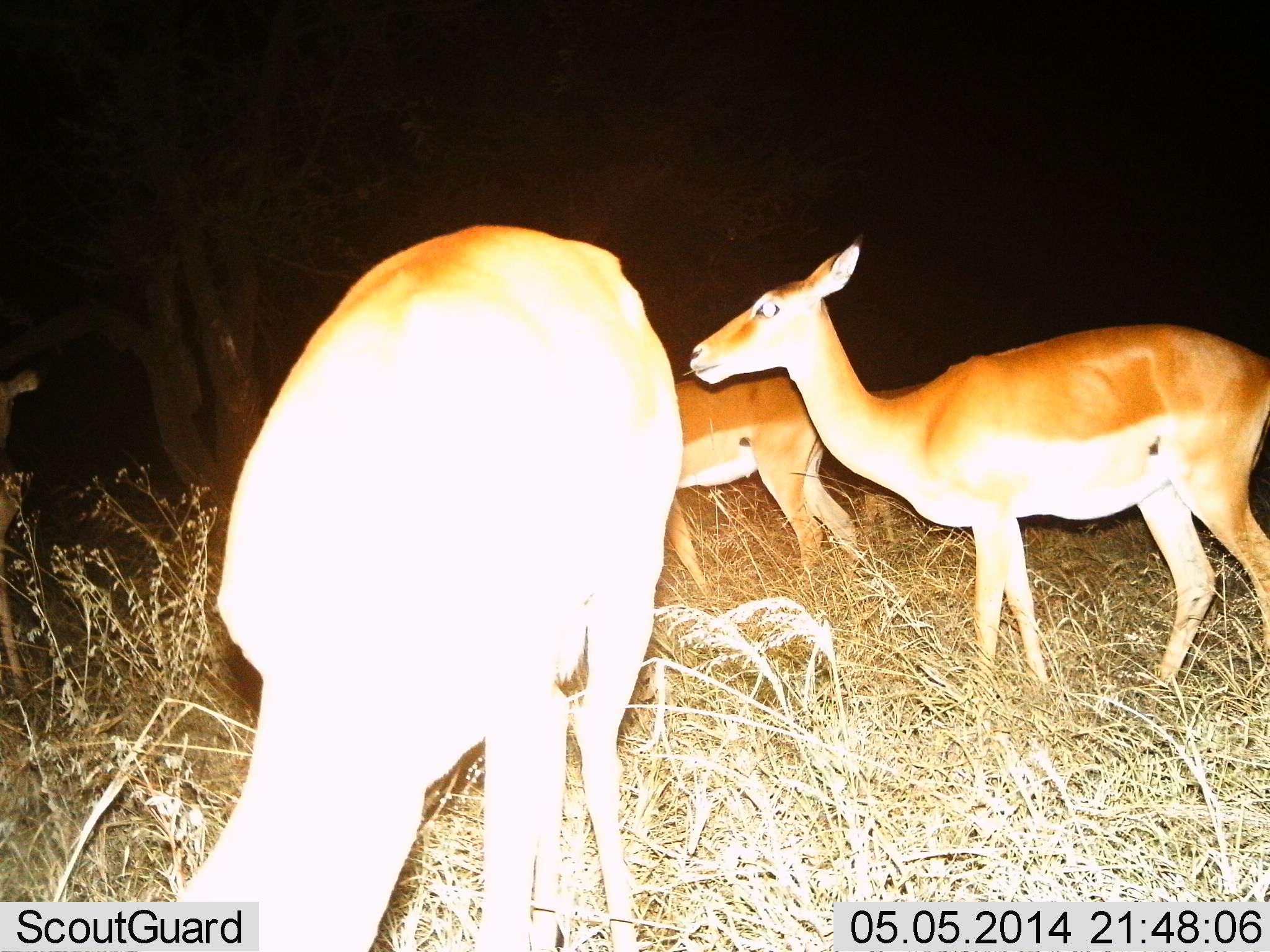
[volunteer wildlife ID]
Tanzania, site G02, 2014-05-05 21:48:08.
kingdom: Animalia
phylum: Chordata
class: Mammalia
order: Artiodactyla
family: Bovidae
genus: Aepyceros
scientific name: Aepyceros melampus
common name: impala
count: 3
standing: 90%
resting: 0%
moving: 5%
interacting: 0%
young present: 0%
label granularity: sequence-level